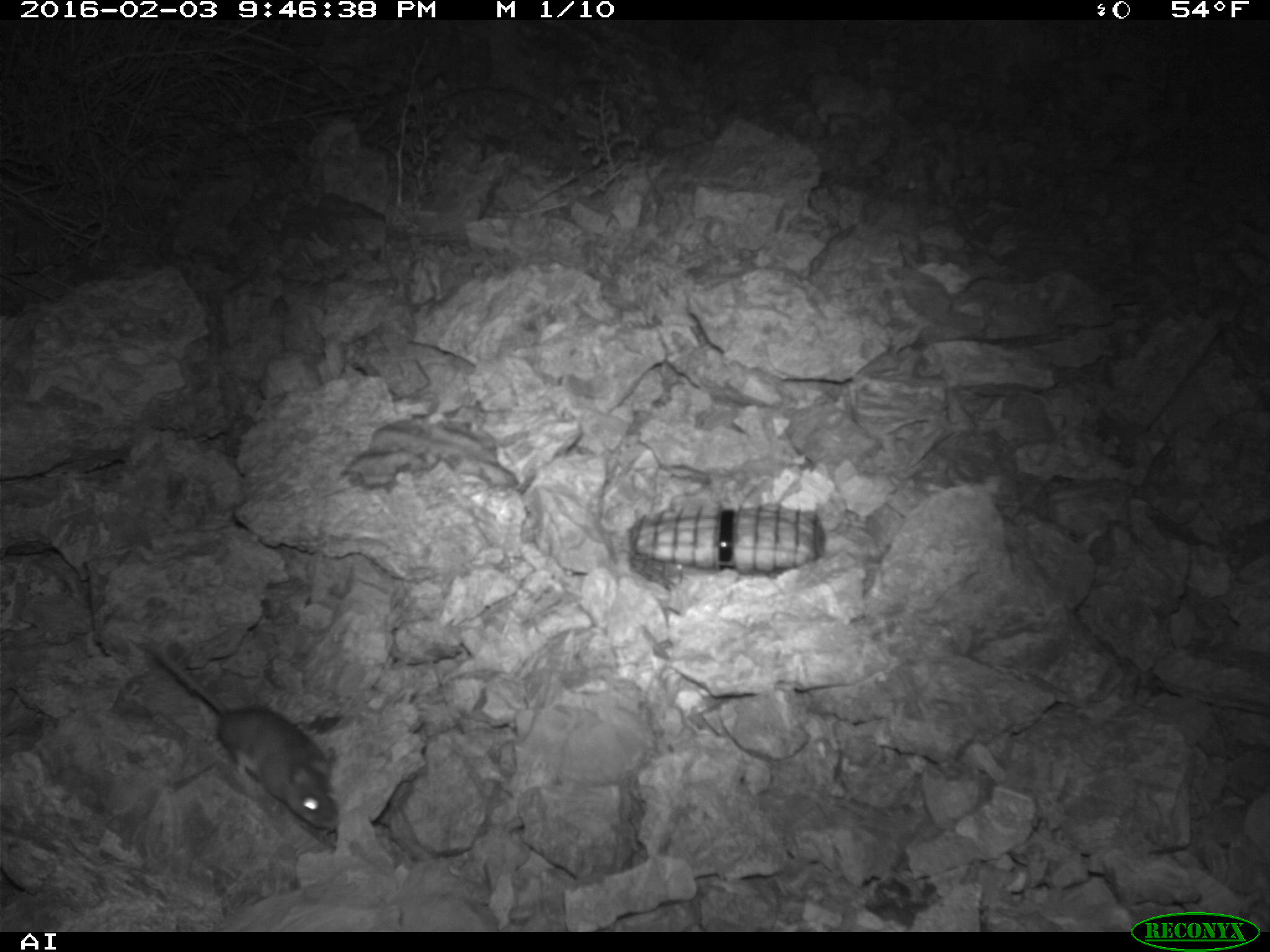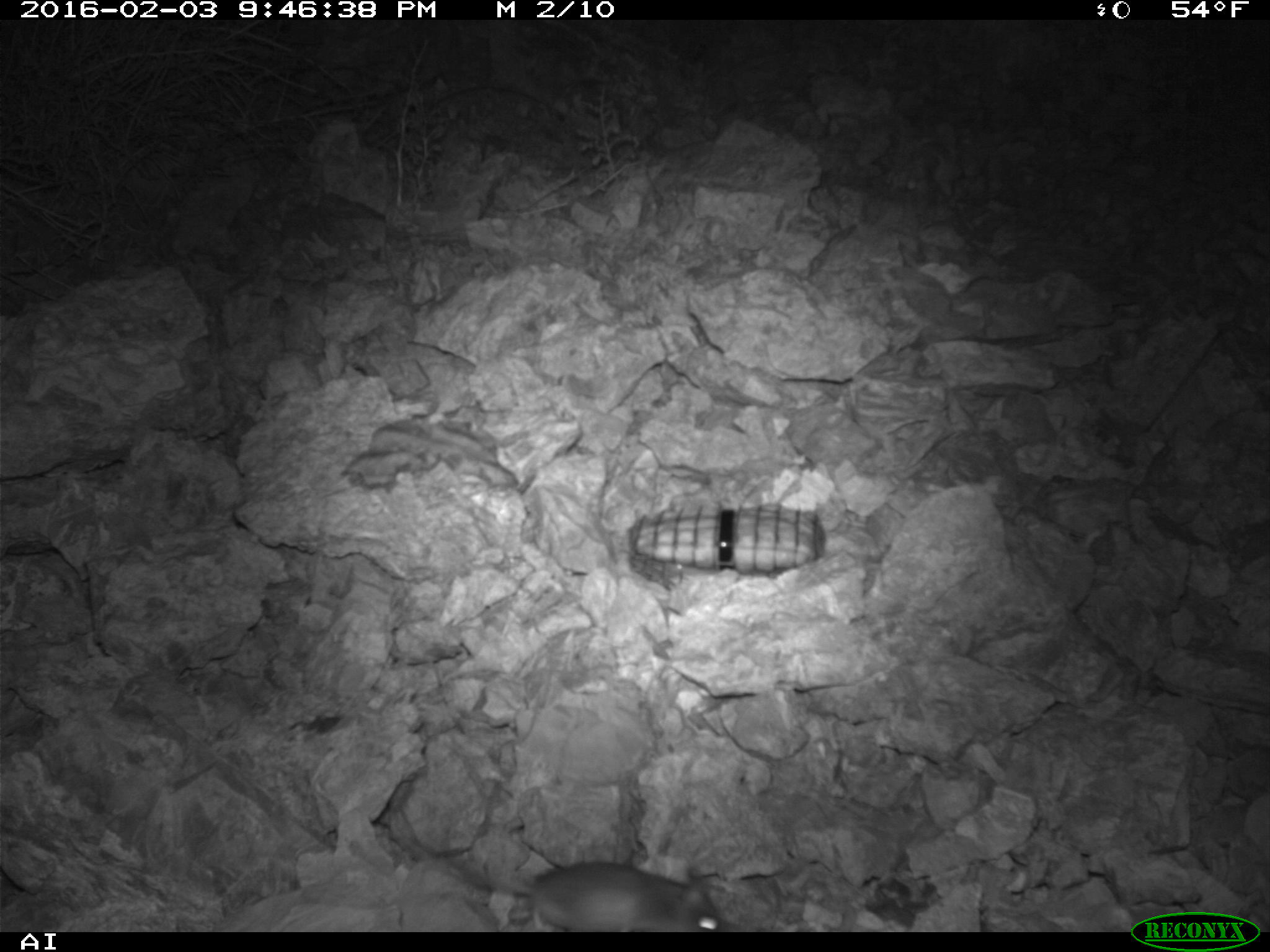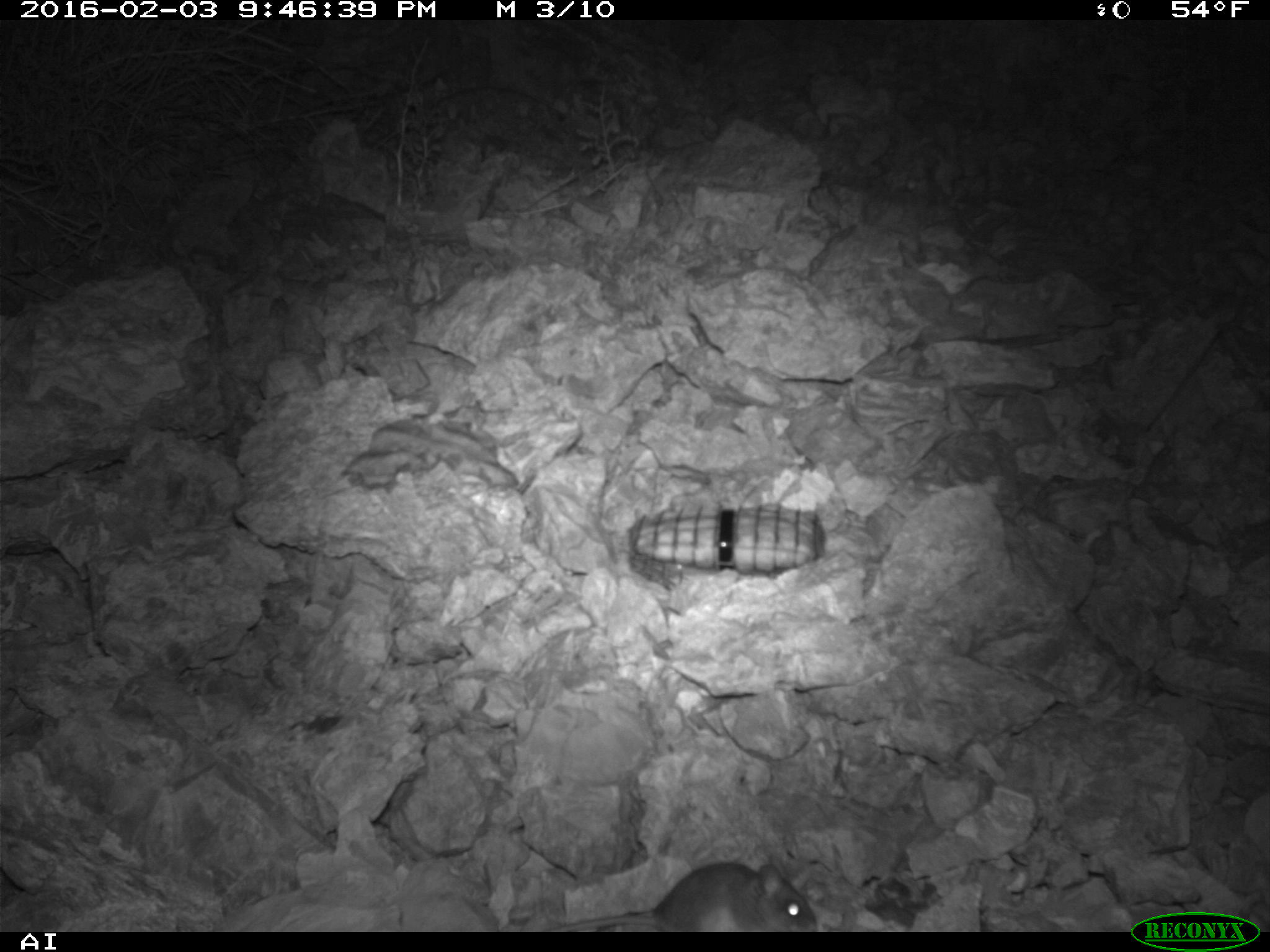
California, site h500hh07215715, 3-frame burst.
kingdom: Animalia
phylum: Chordata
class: Mammalia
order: Rodentia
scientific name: Rodentia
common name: rodent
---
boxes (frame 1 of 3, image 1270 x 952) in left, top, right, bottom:
rodent: 142, 635, 340, 832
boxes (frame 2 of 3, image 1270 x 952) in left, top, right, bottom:
rodent: 487, 855, 735, 930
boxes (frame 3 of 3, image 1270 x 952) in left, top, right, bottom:
rodent: 537, 862, 820, 932